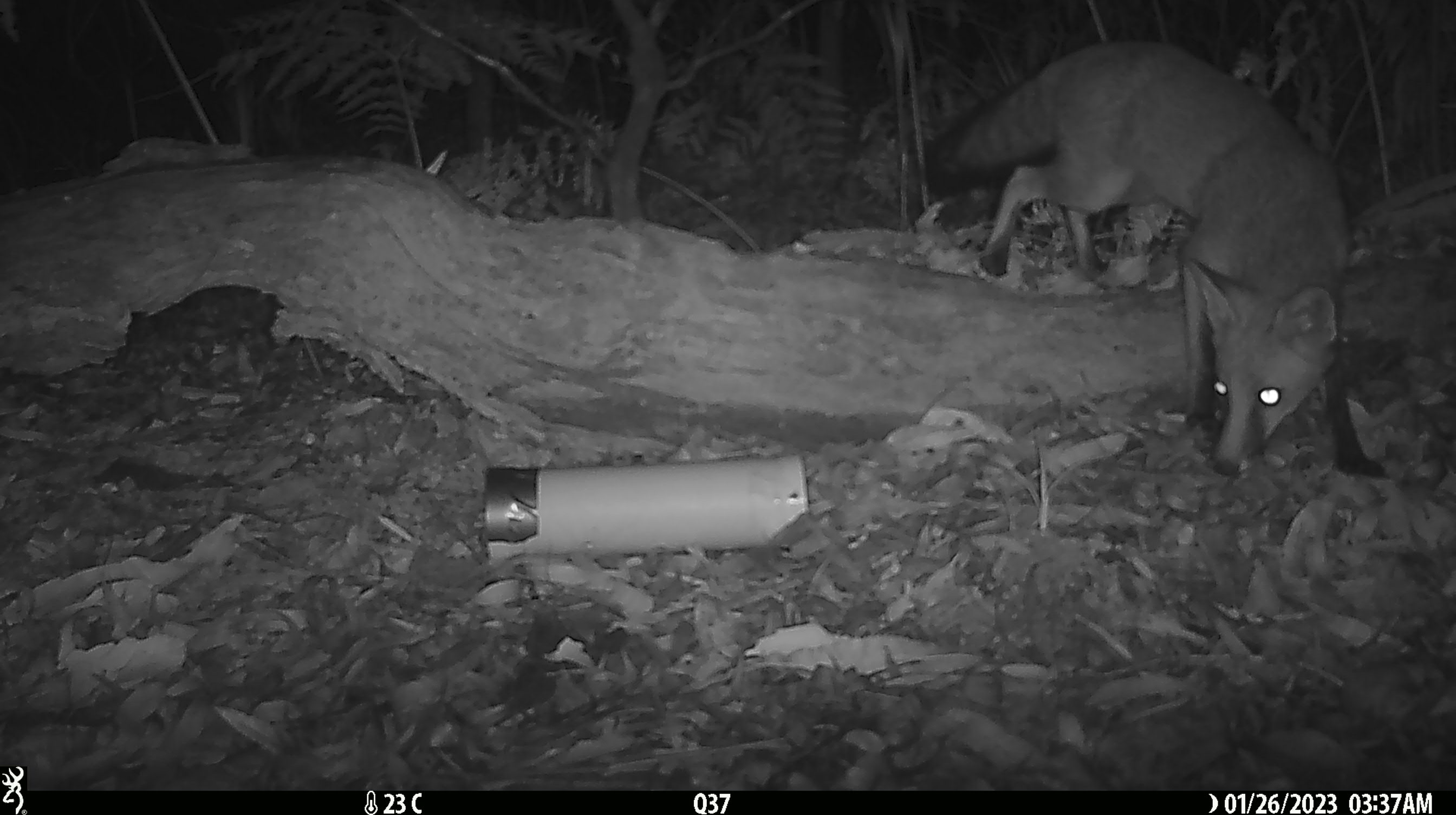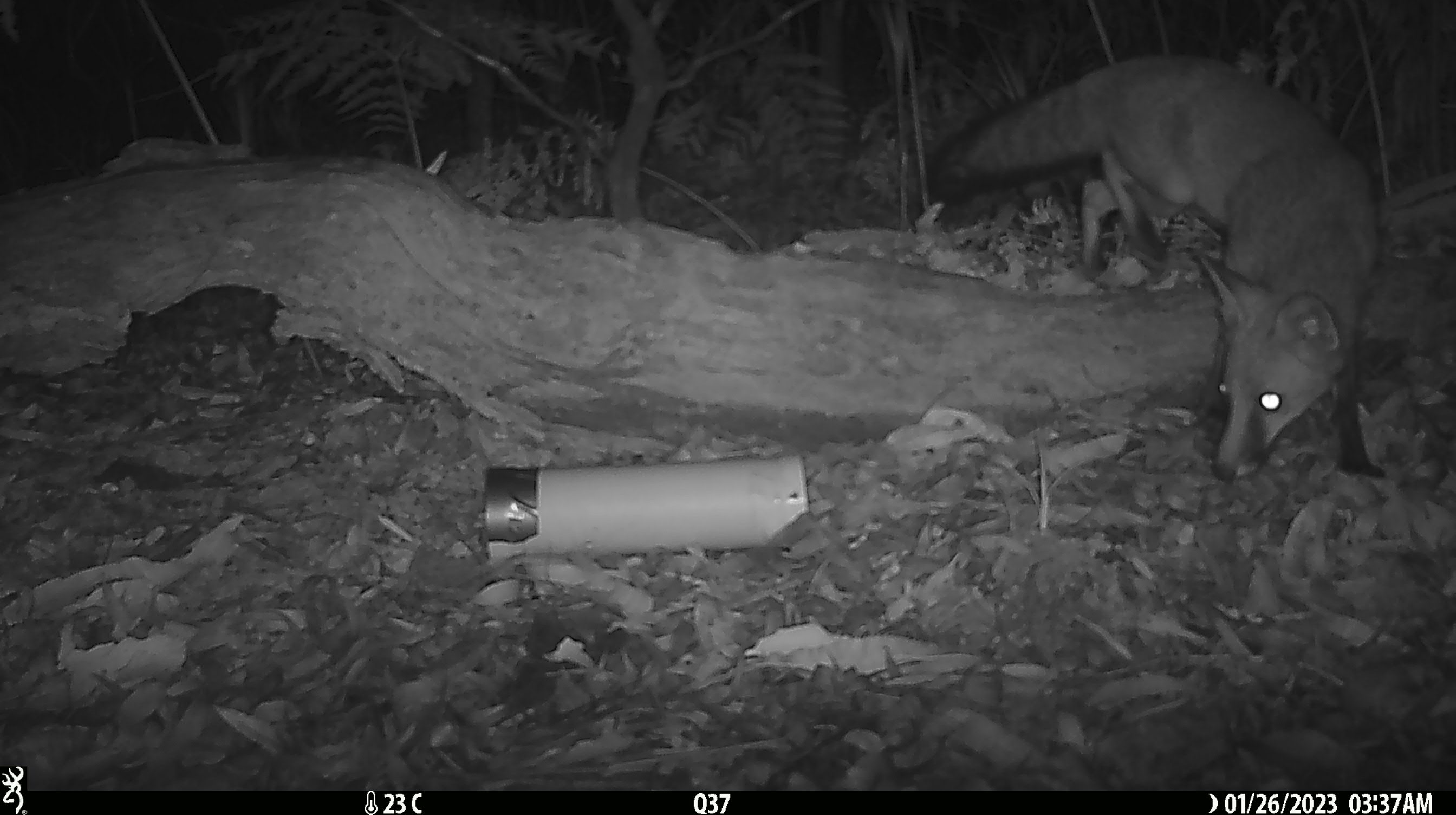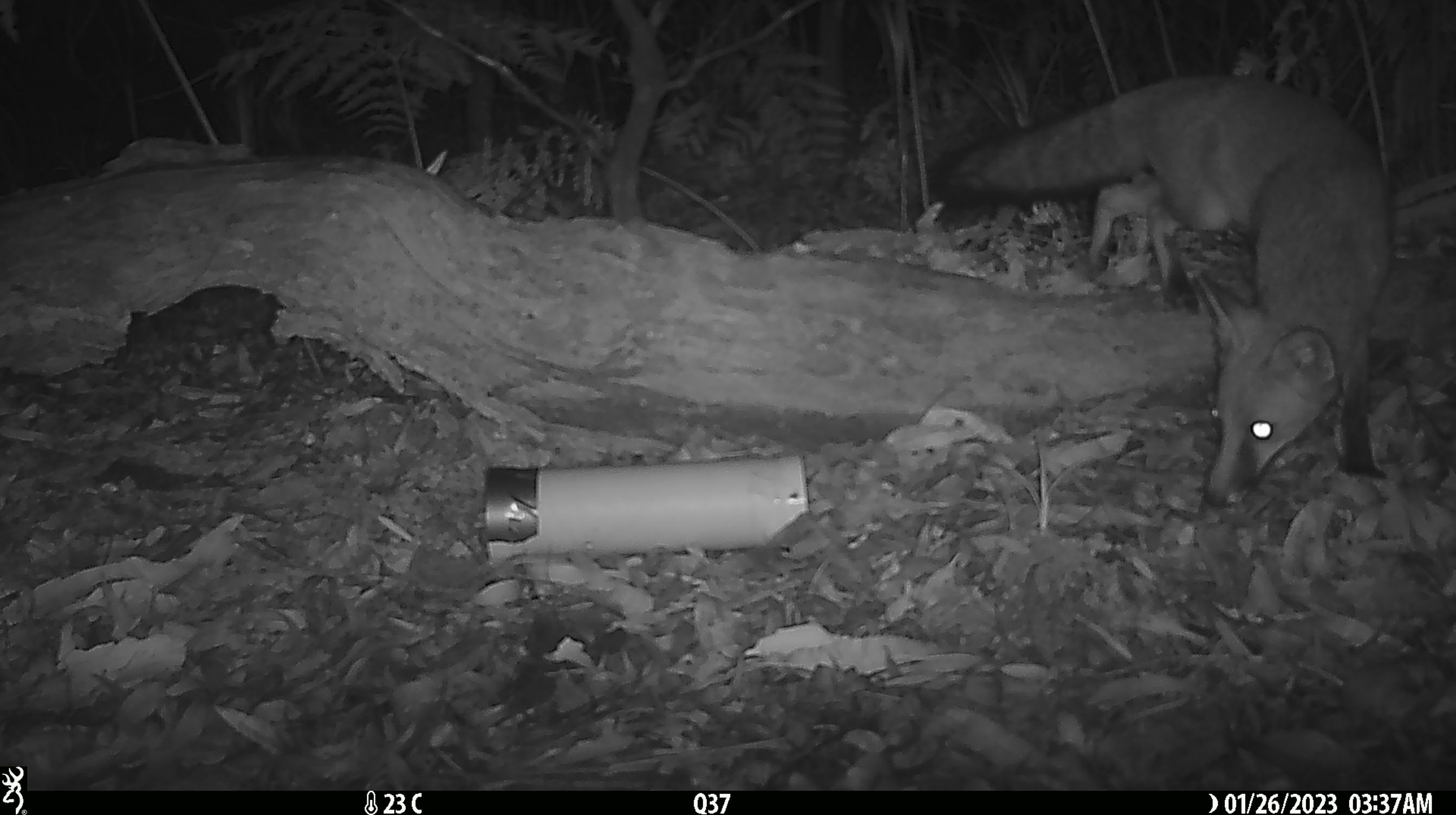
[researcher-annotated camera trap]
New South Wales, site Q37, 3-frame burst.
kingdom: Animalia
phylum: Chordata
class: Mammalia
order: Carnivora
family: Canidae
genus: Vulpes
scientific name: Vulpes vulpes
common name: red fox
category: fox